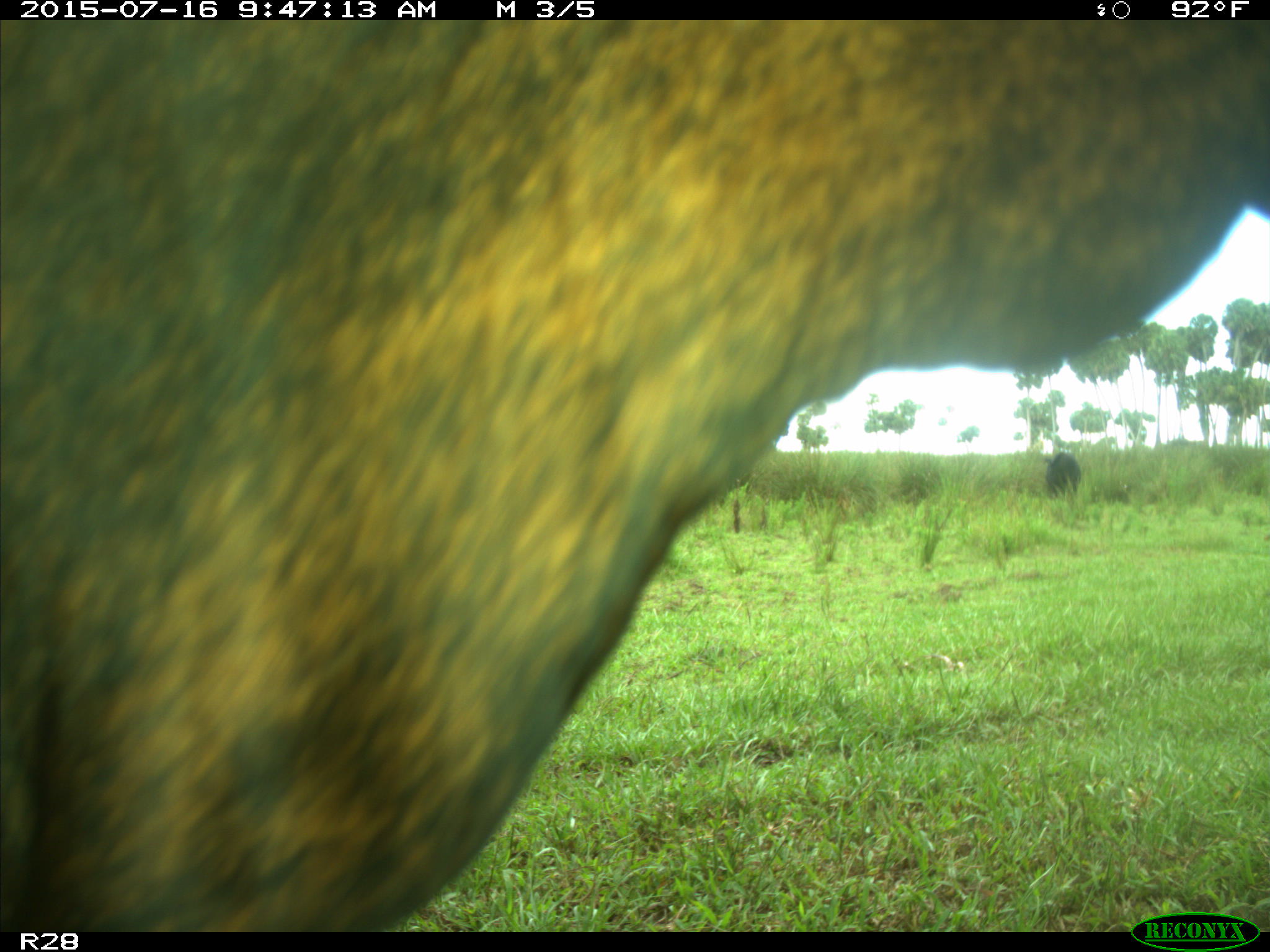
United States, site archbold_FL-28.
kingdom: Animalia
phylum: Chordata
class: Mammalia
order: Artiodactyla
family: Bovidae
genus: Bos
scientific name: Bos taurus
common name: domestic cow